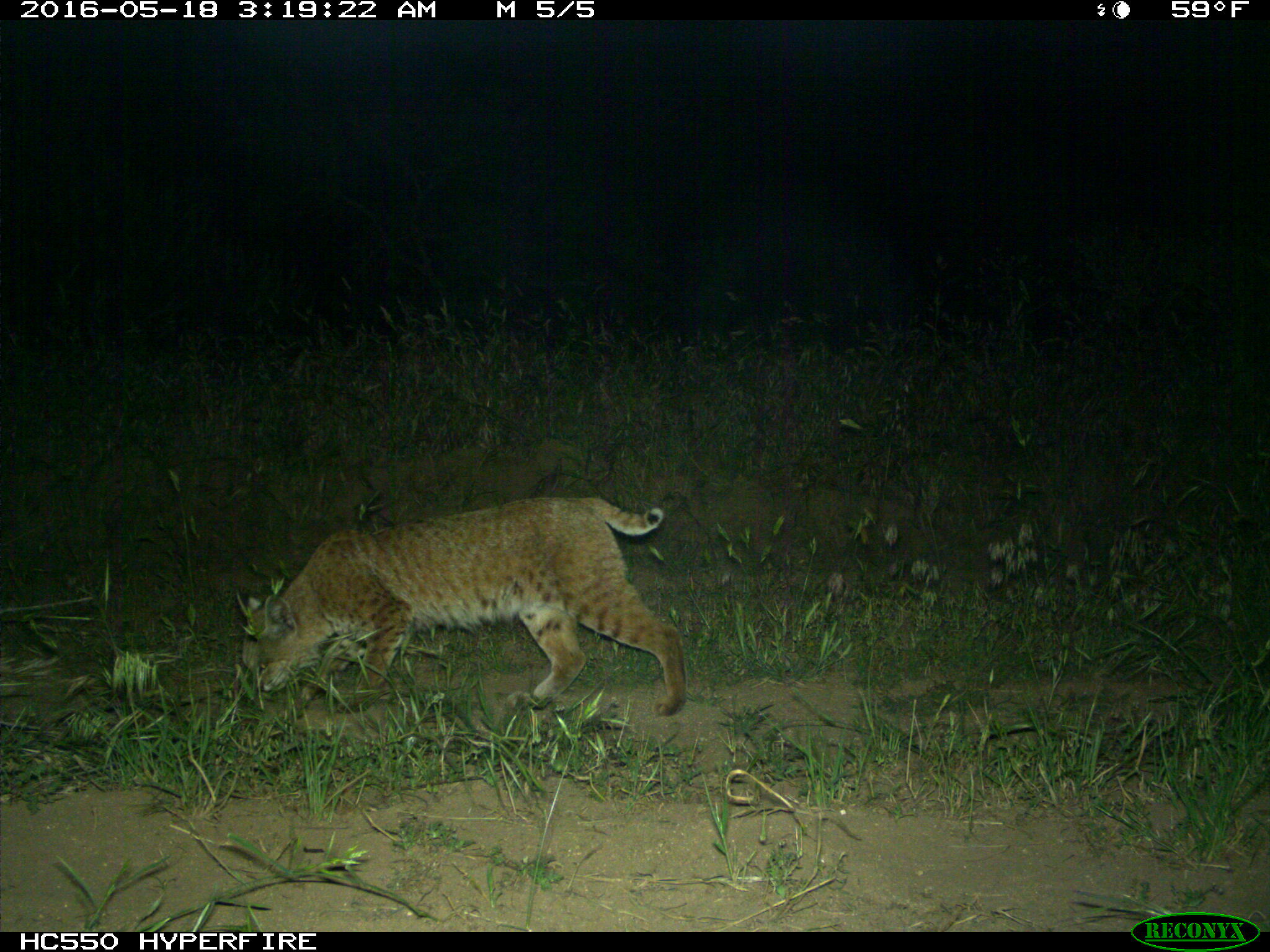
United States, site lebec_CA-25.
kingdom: Animalia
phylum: Chordata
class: Mammalia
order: Carnivora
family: Felidae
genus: Lynx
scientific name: Lynx rufus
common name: bobcat